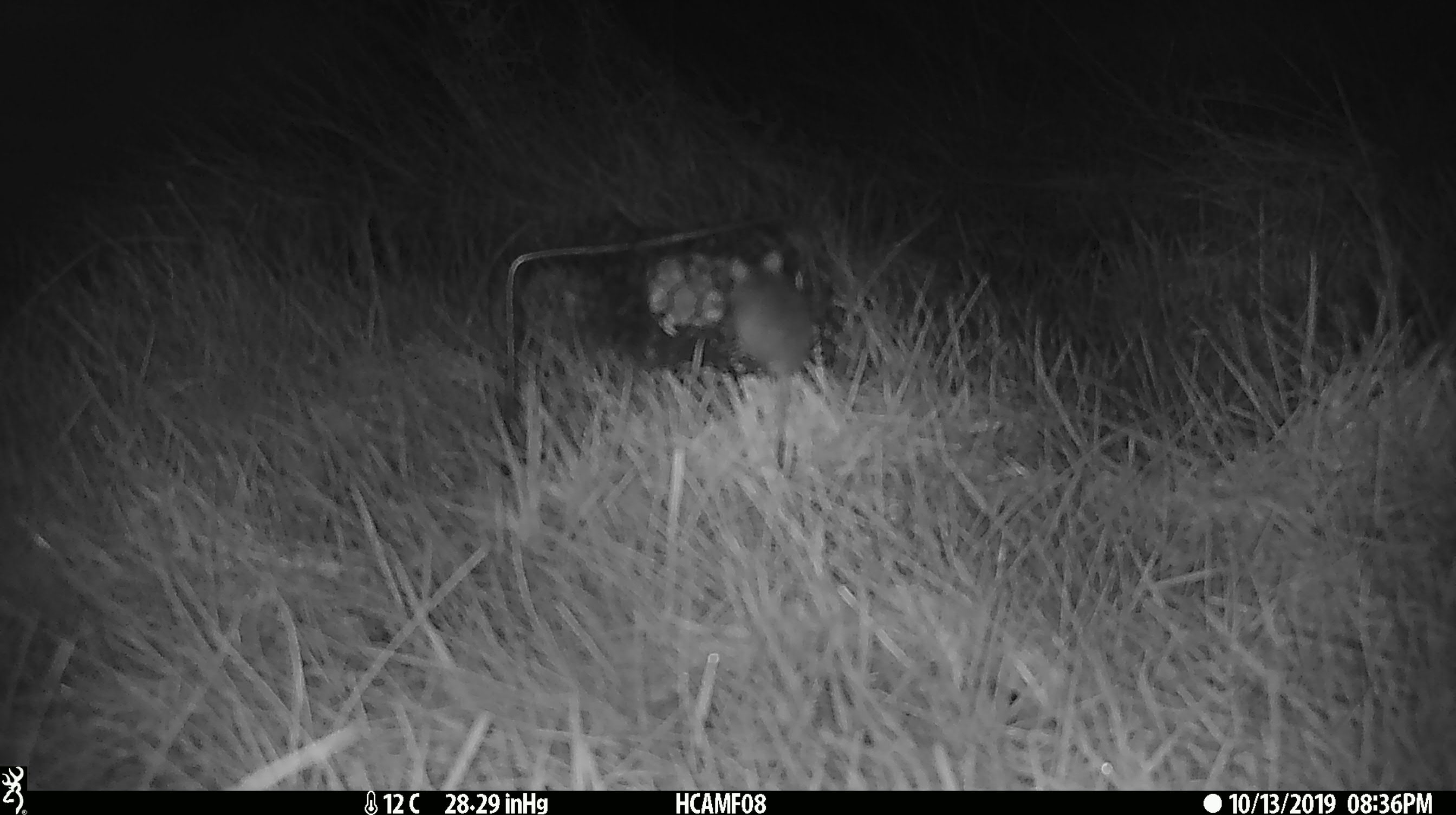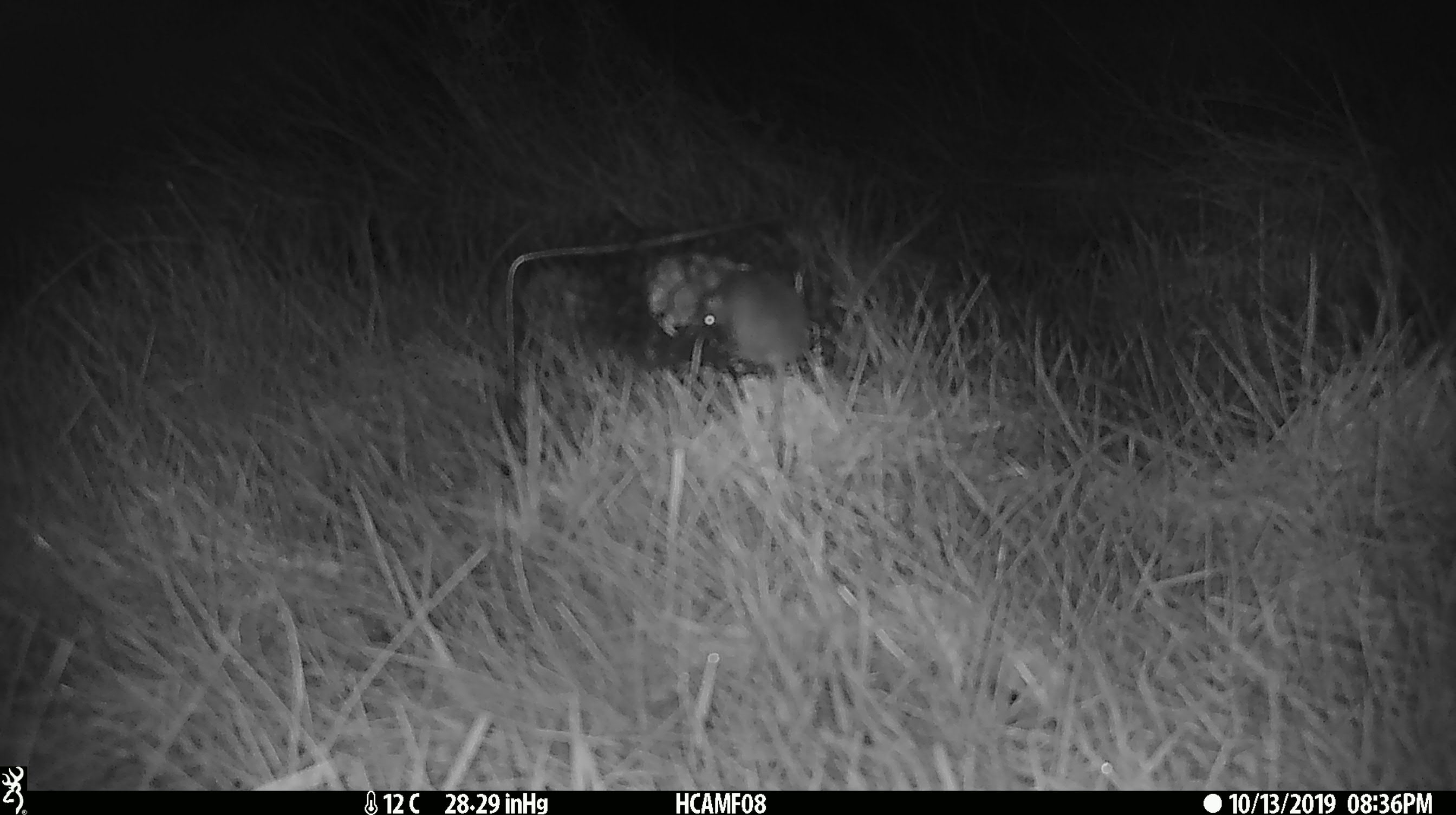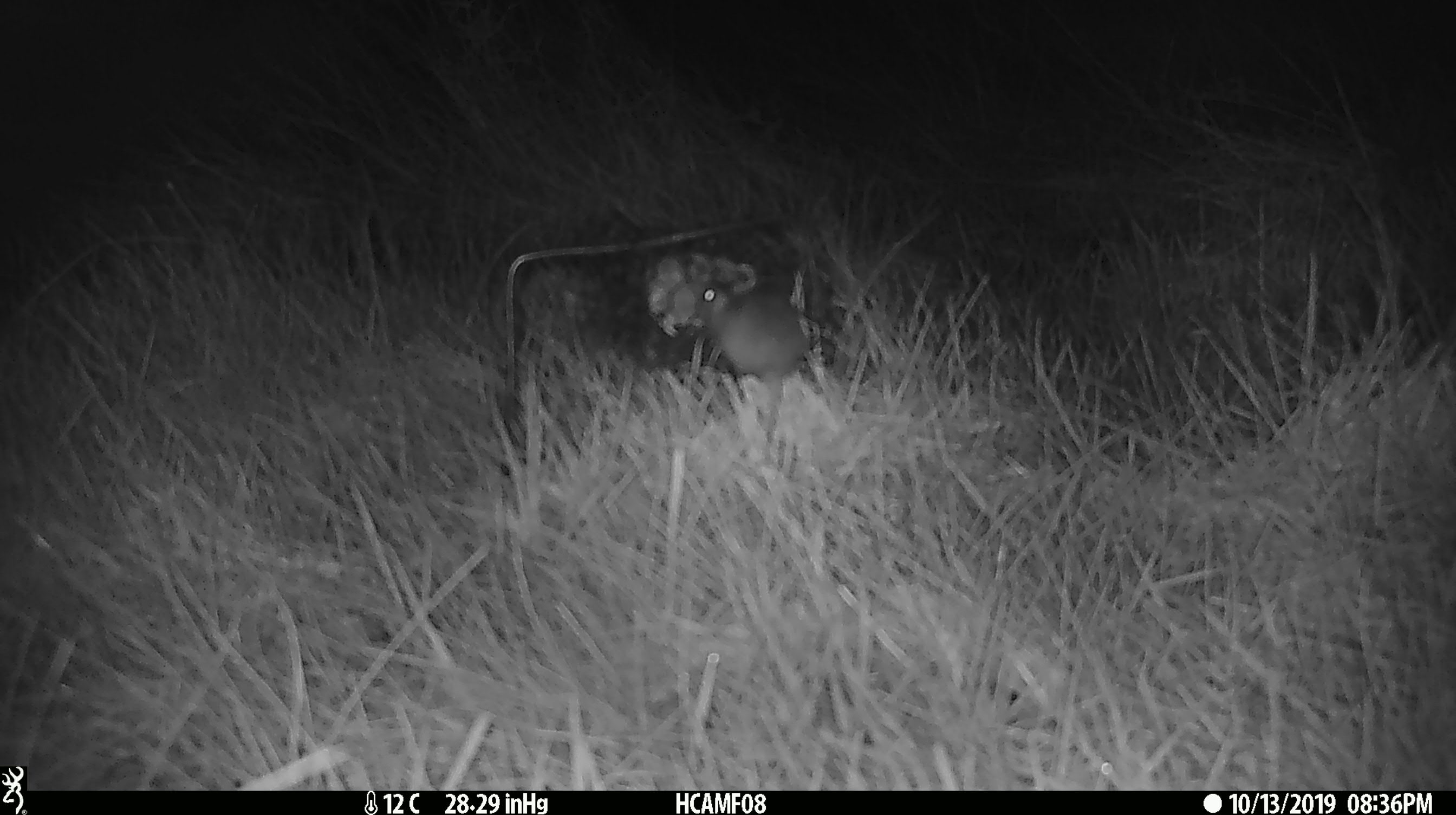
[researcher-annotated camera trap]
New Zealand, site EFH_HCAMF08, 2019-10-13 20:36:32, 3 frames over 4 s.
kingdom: Animalia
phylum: Chordata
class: Mammalia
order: Rodentia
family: Muridae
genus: Mus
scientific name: Mus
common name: mouse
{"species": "mouse (Mus)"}